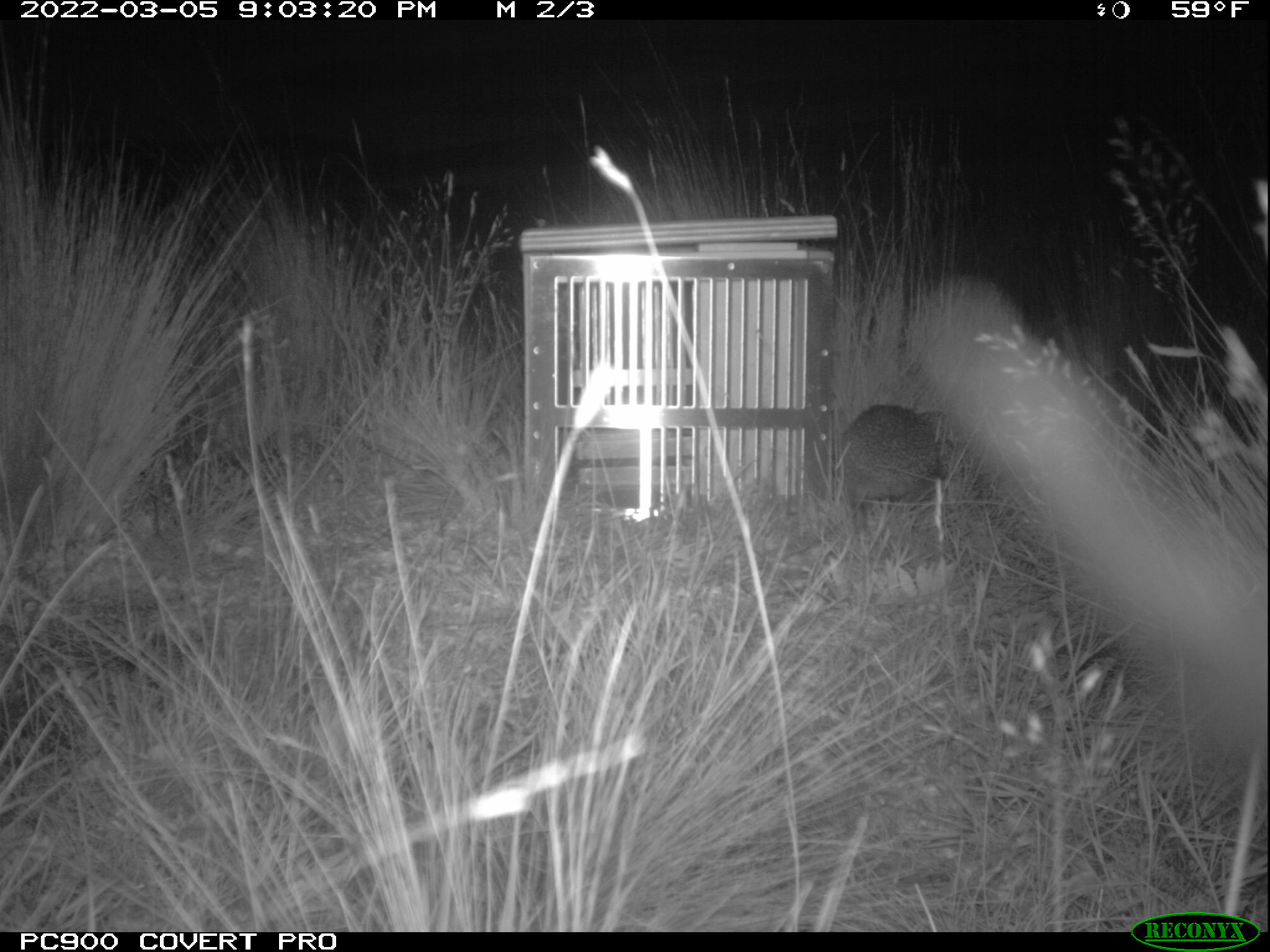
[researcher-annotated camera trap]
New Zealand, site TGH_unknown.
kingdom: Animalia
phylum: Chordata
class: Mammalia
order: Eulipotyphla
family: Erinaceidae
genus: Erinaceus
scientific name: Erinaceus europaeus europaeus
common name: european hedgehog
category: hedgehog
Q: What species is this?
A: Hedgehog (european hedgehog) (Erinaceus europaeus europaeus).